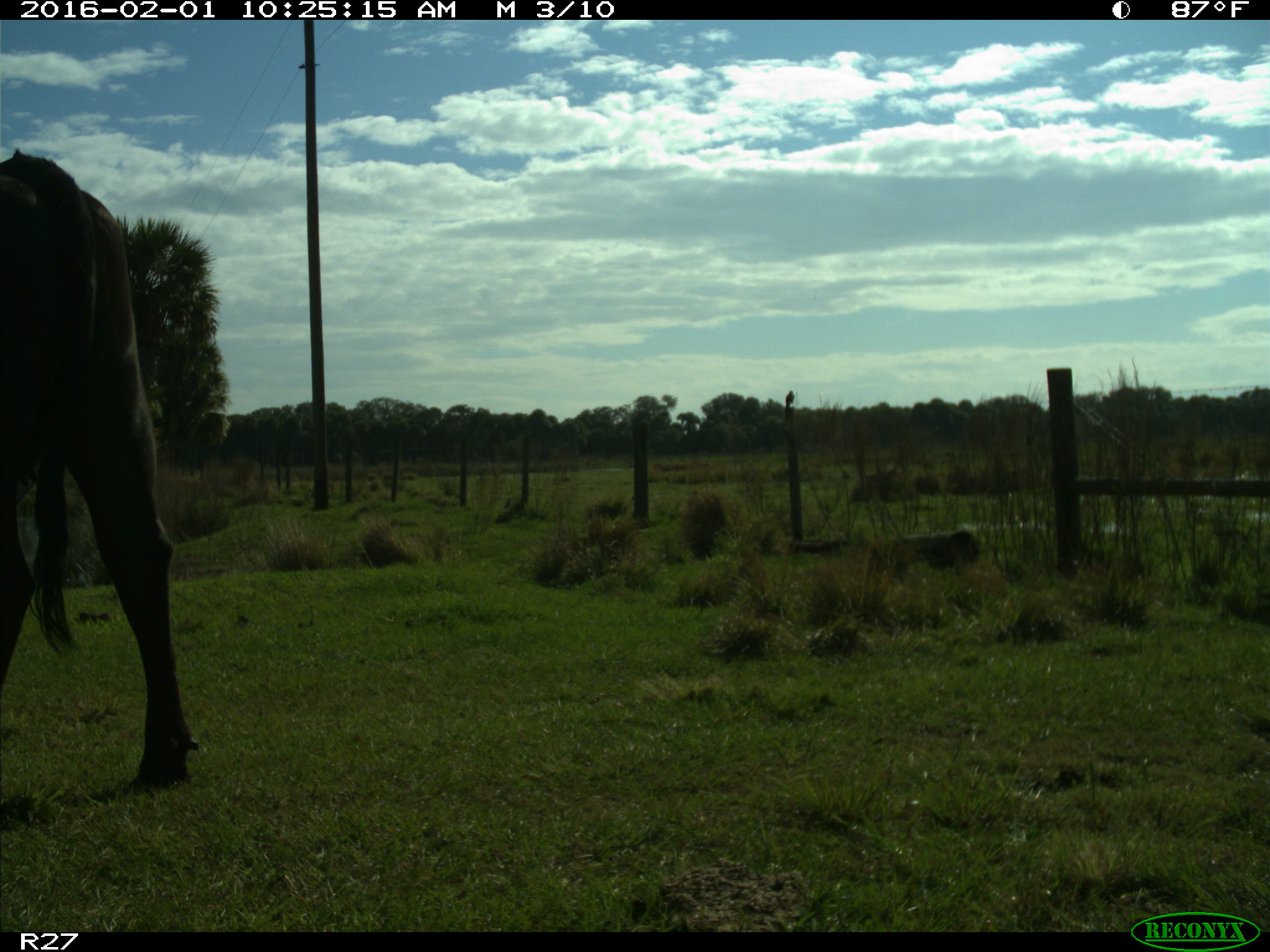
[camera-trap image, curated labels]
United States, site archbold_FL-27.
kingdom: Animalia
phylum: Chordata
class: Mammalia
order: Artiodactyla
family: Bovidae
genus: Bos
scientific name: Bos taurus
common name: domestic cow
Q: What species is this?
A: Bos taurus (domestic cow).